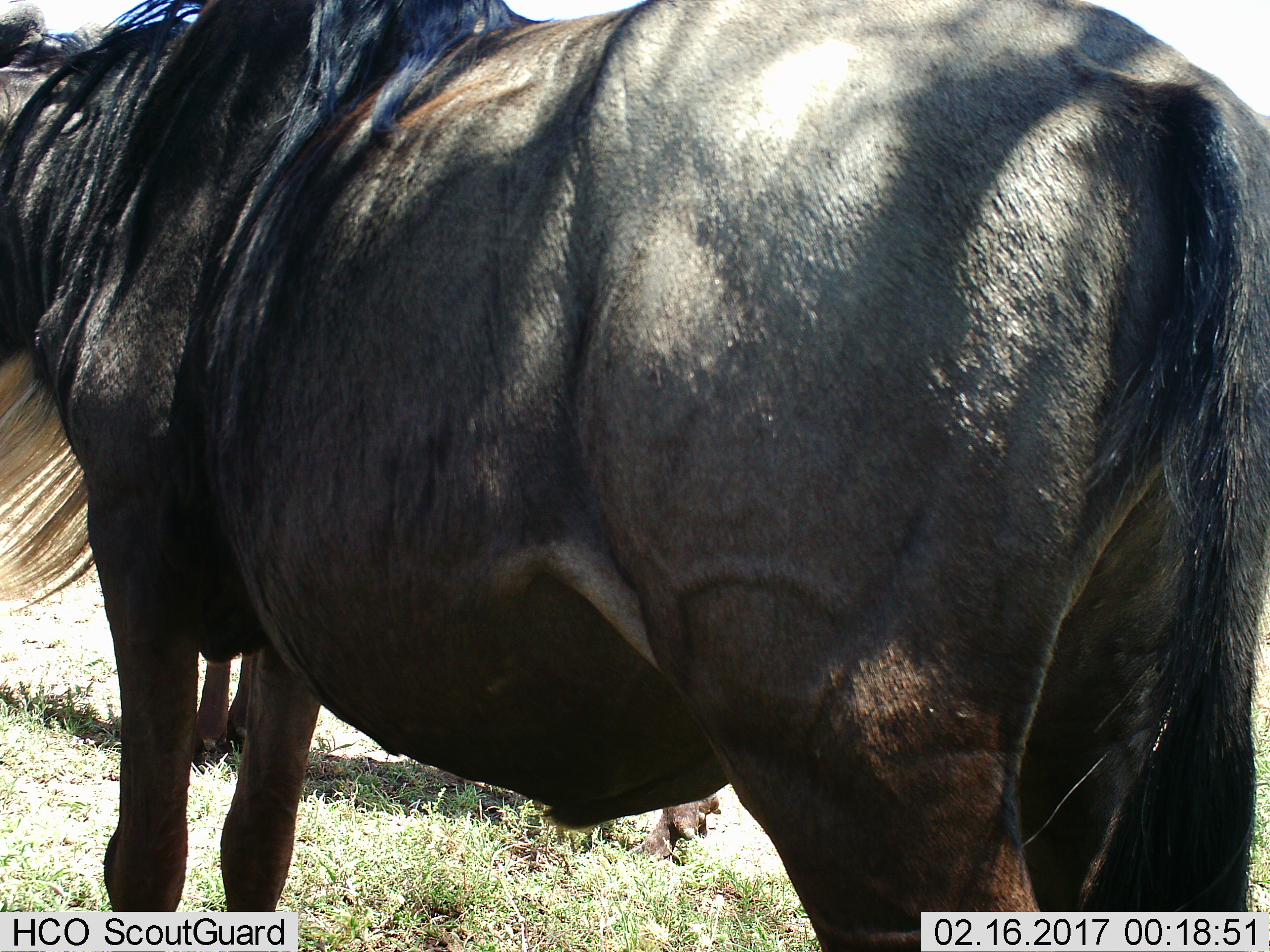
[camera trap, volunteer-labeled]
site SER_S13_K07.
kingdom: Animalia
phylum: Chordata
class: Mammalia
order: Artiodactyla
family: Bovidae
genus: Connochaetes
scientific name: Connochaetes taurinus taurinus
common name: blue wildebeest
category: wildebeestblue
Wildebeestblue (blue wildebeest) (Connochaetes taurinus taurinus), count 2. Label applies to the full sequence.